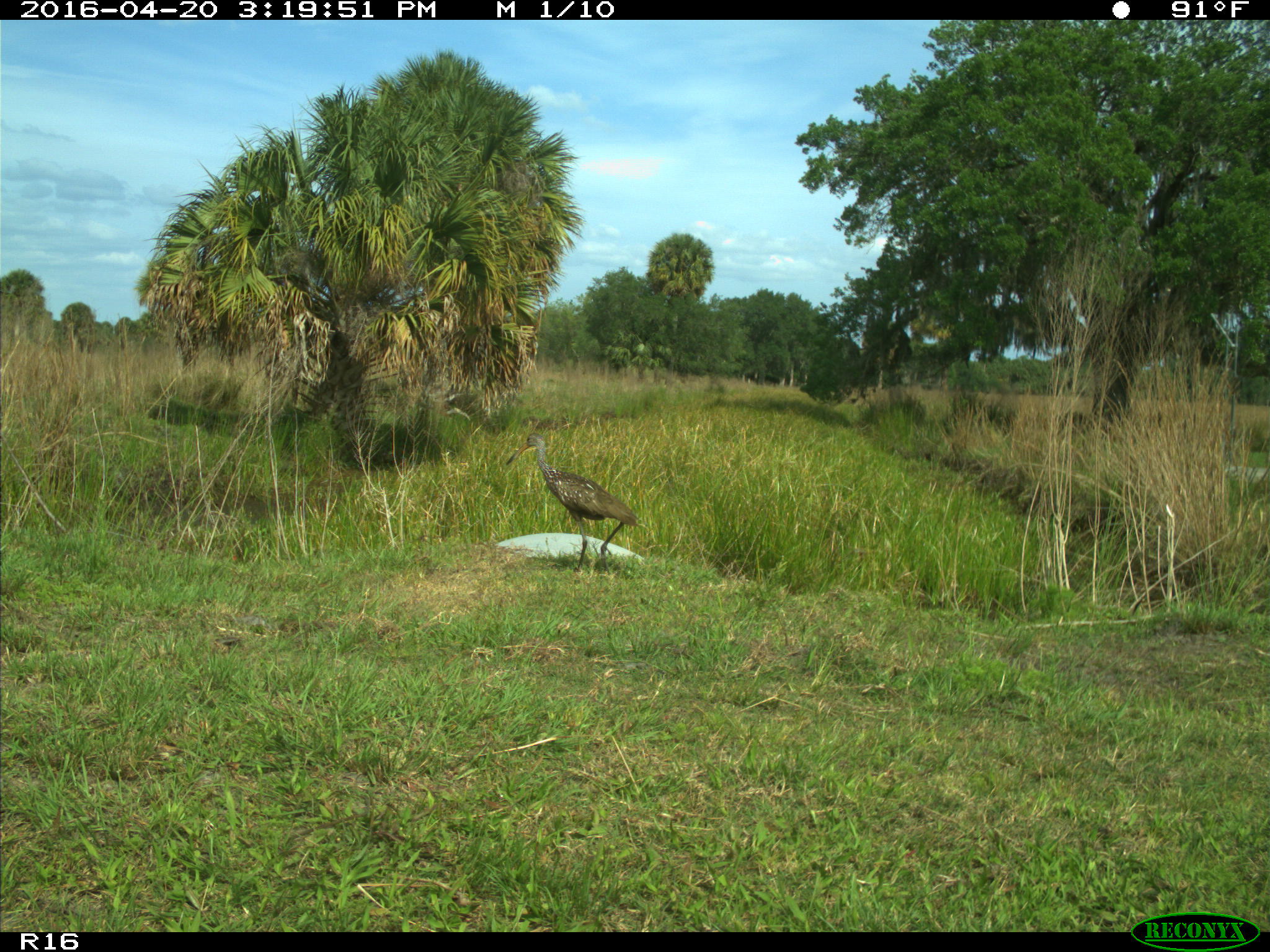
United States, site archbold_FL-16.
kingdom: Animalia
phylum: Chordata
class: Aves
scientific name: Aves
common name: birds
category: unidentified bird